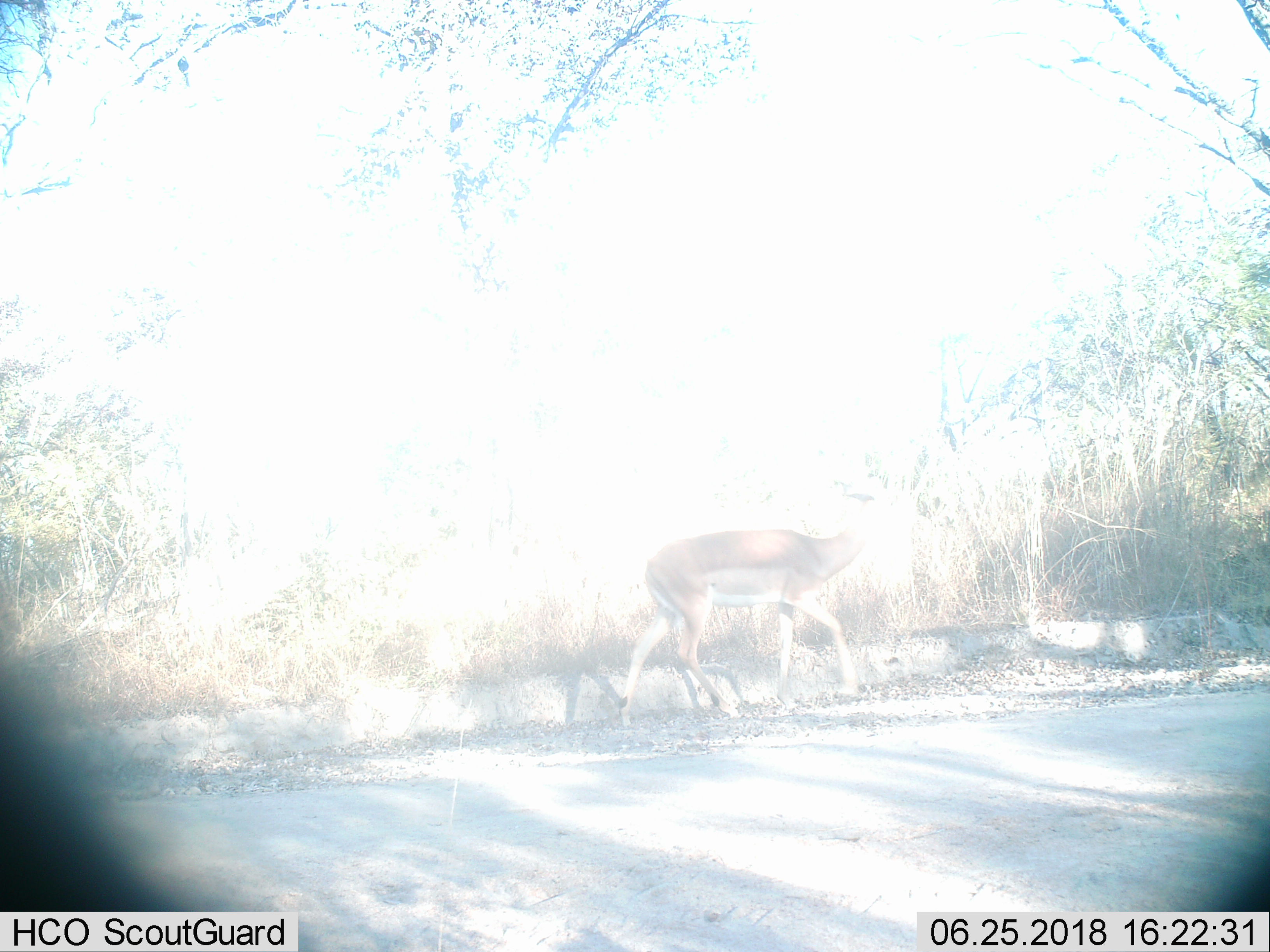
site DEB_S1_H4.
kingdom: Animalia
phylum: Chordata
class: Mammalia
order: Artiodactyla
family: Bovidae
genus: Aepyceros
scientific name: Aepyceros melampus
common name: impala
Impala (Aepyceros melampus), count 1. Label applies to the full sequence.